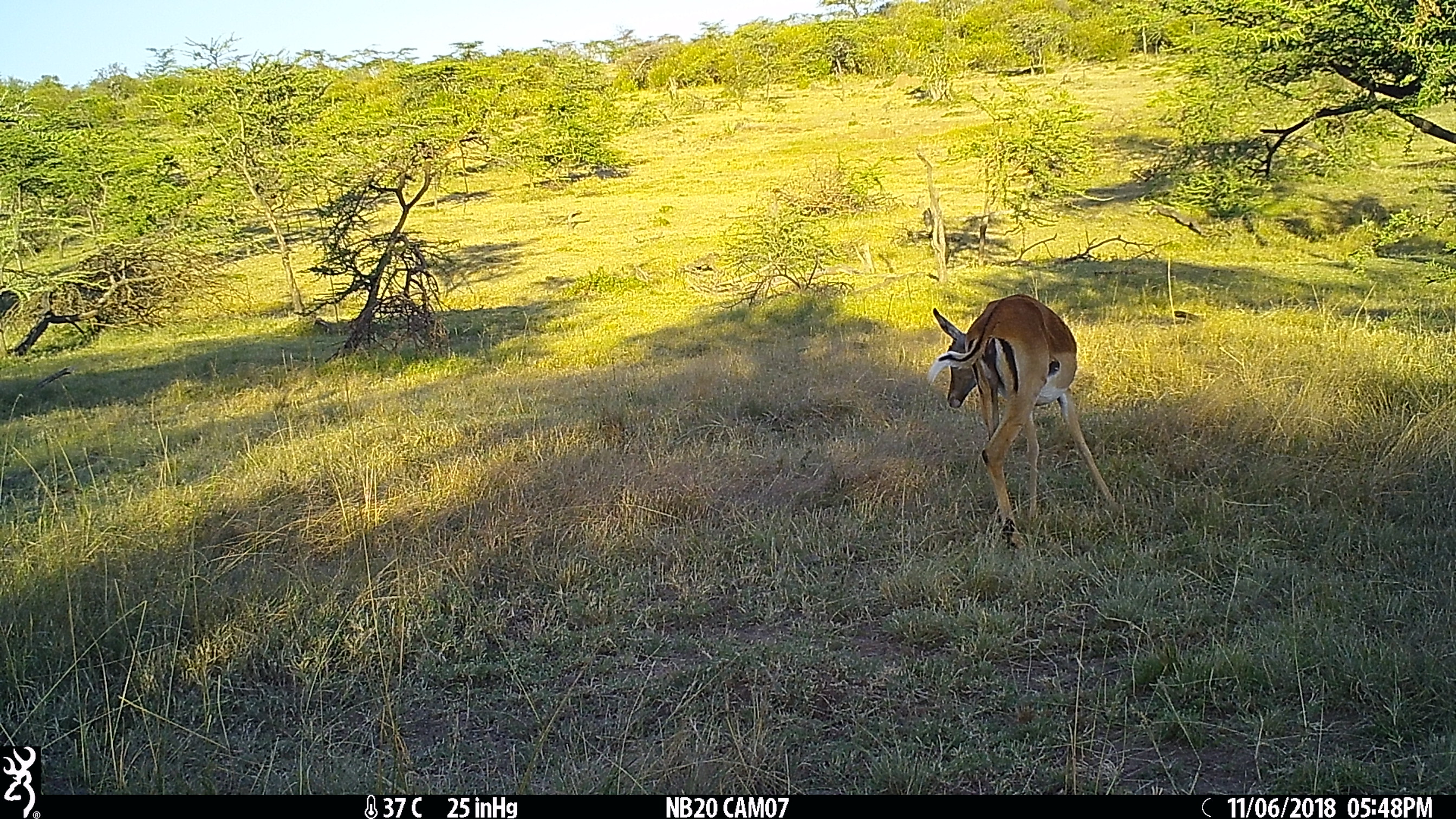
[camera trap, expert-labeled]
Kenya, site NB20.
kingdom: Animalia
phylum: Chordata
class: Mammalia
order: Artiodactyla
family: Bovidae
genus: Aepyceros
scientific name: Aepyceros melampus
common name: impala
Impala (Aepyceros melampus).